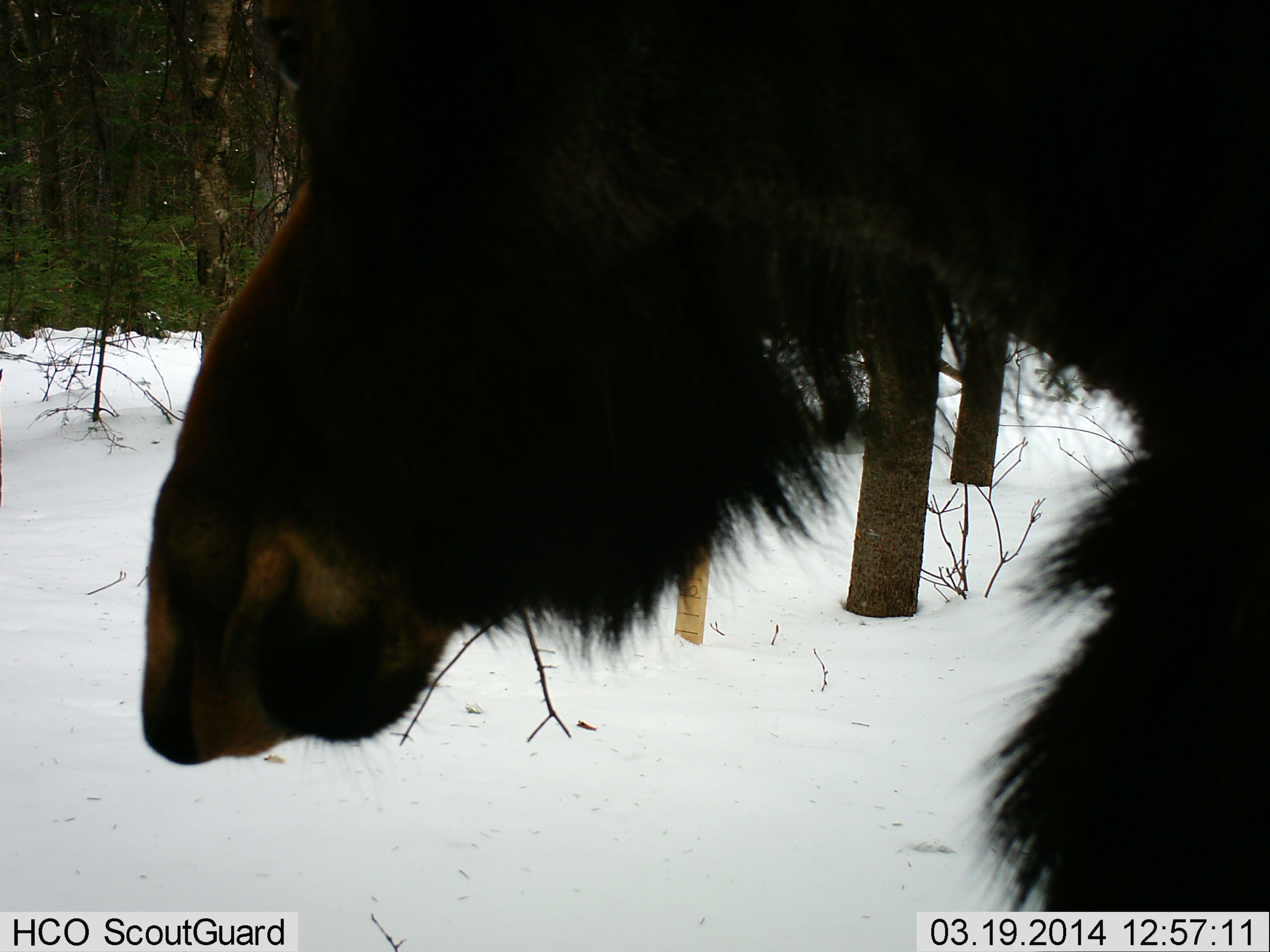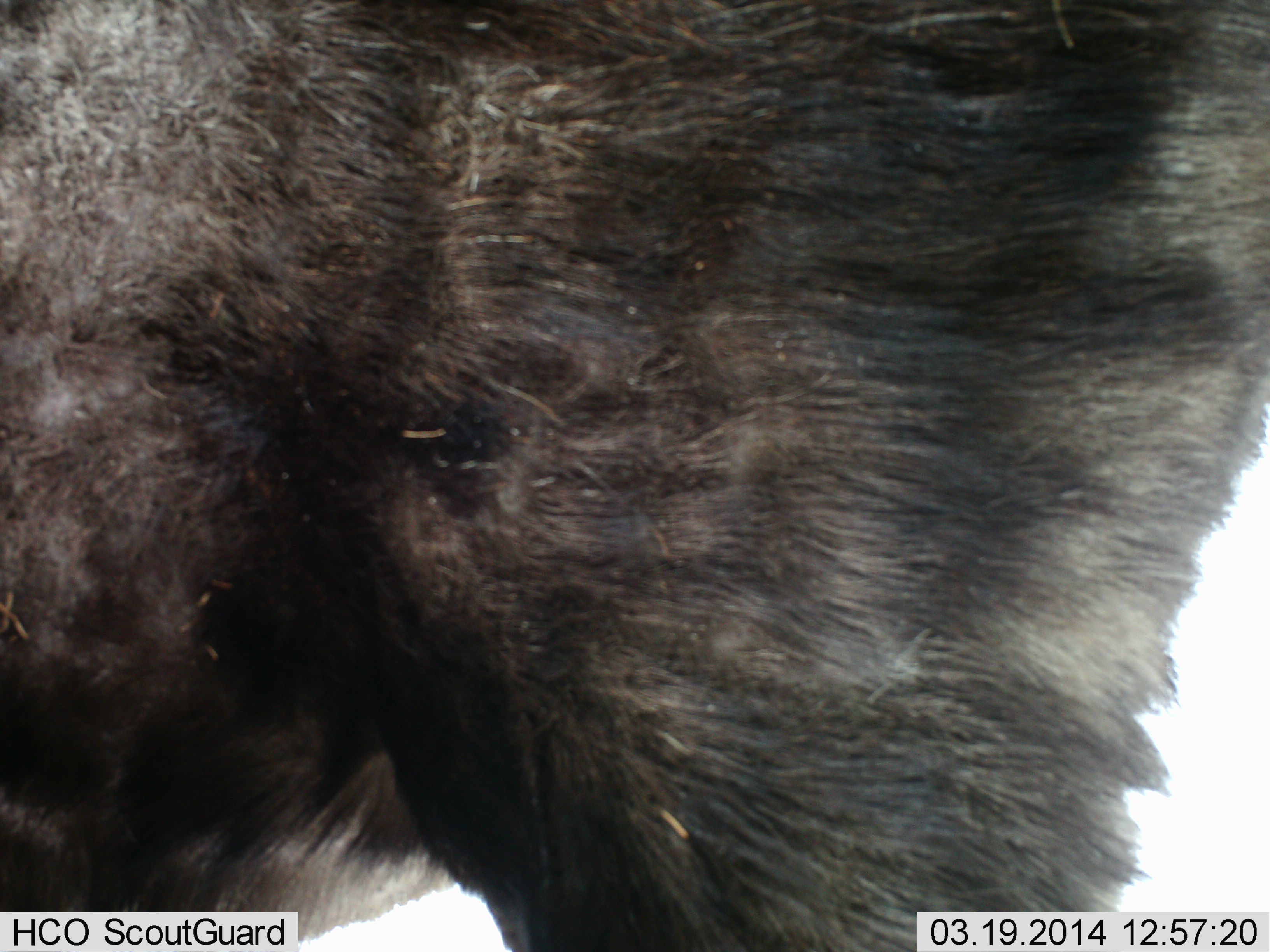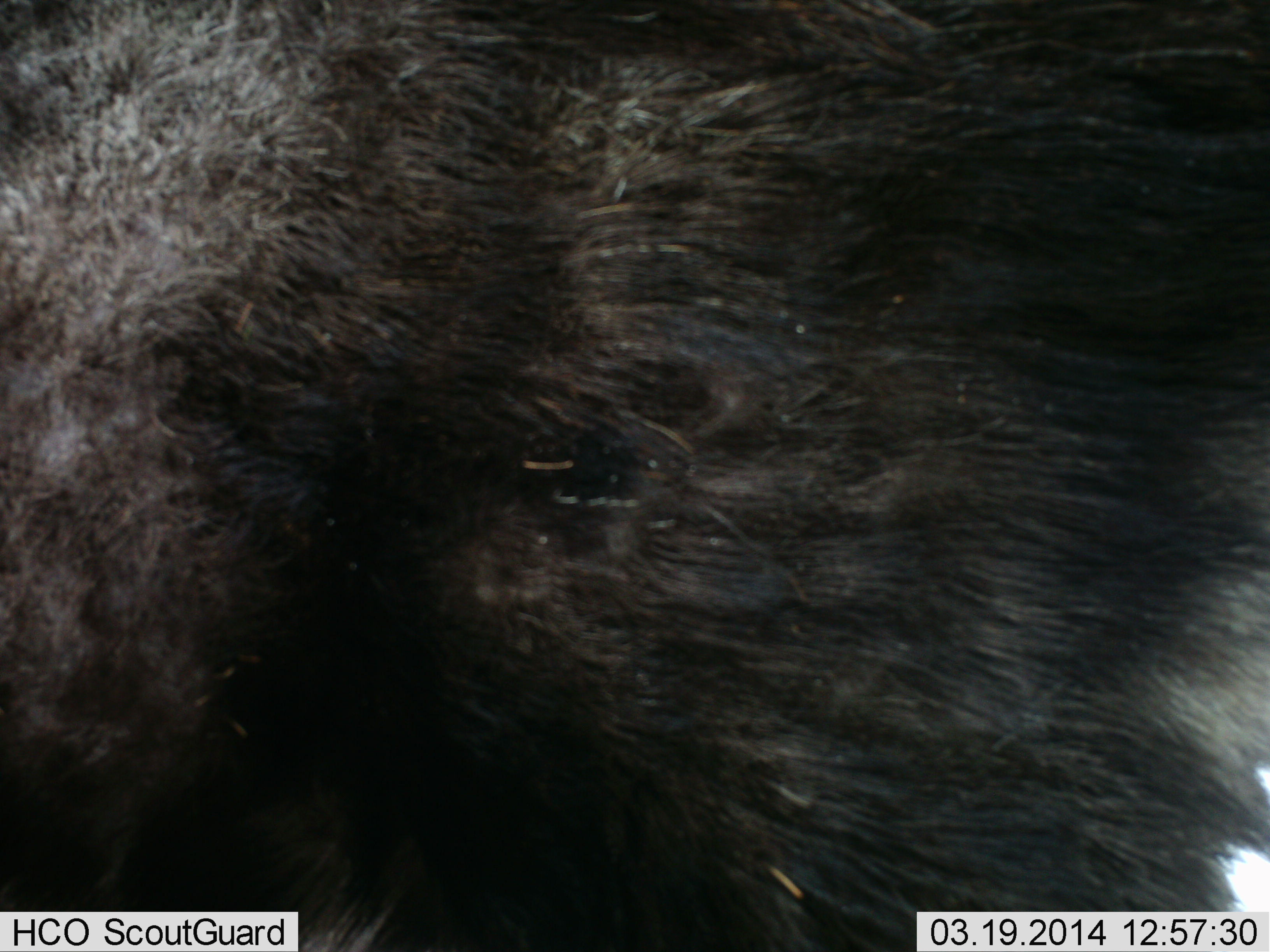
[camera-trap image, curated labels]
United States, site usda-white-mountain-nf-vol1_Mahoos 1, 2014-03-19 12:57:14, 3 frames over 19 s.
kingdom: Animalia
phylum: Chordata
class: Mammalia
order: Artiodactyla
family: Cervidae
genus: Alces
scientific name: Alces alces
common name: moose